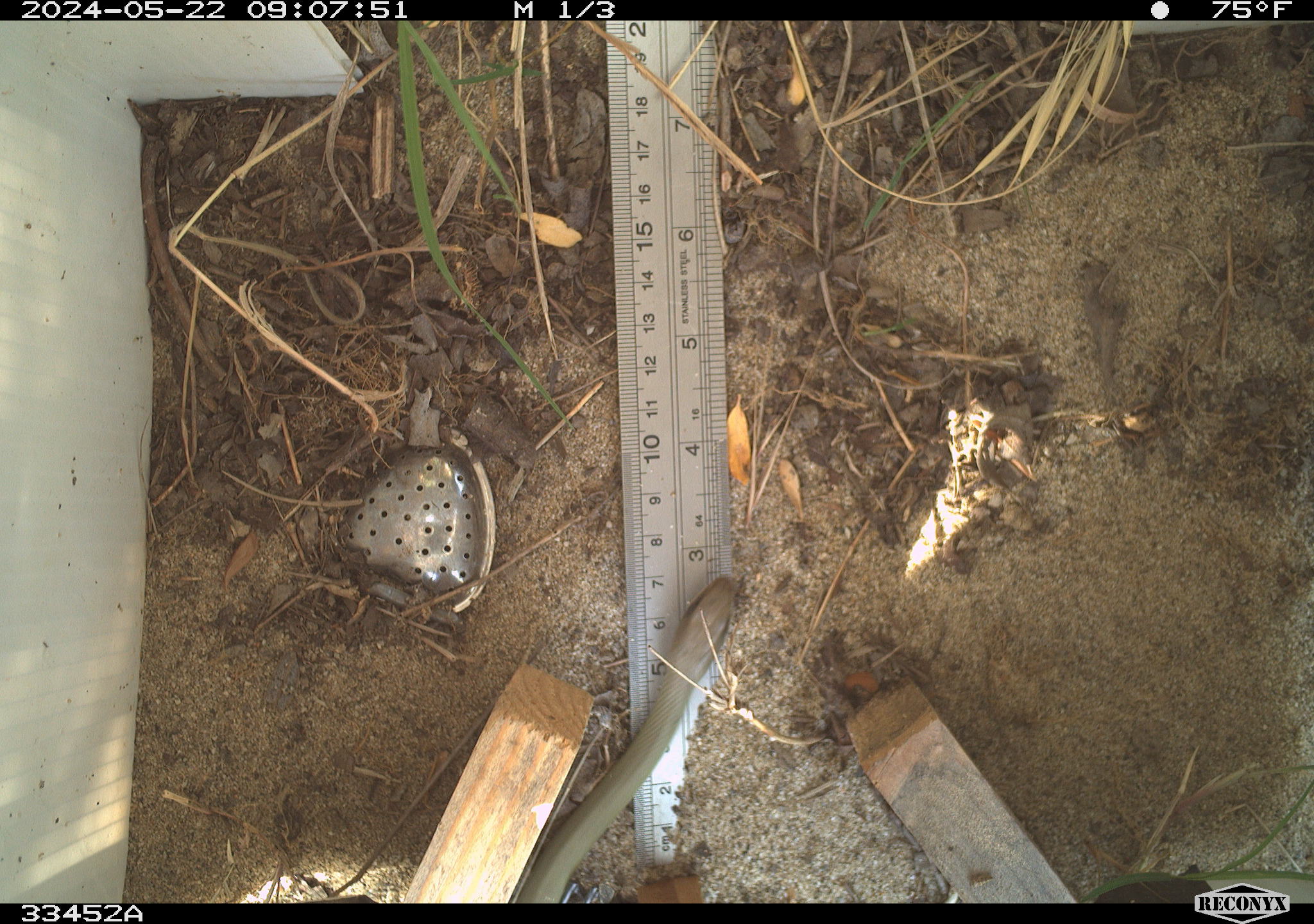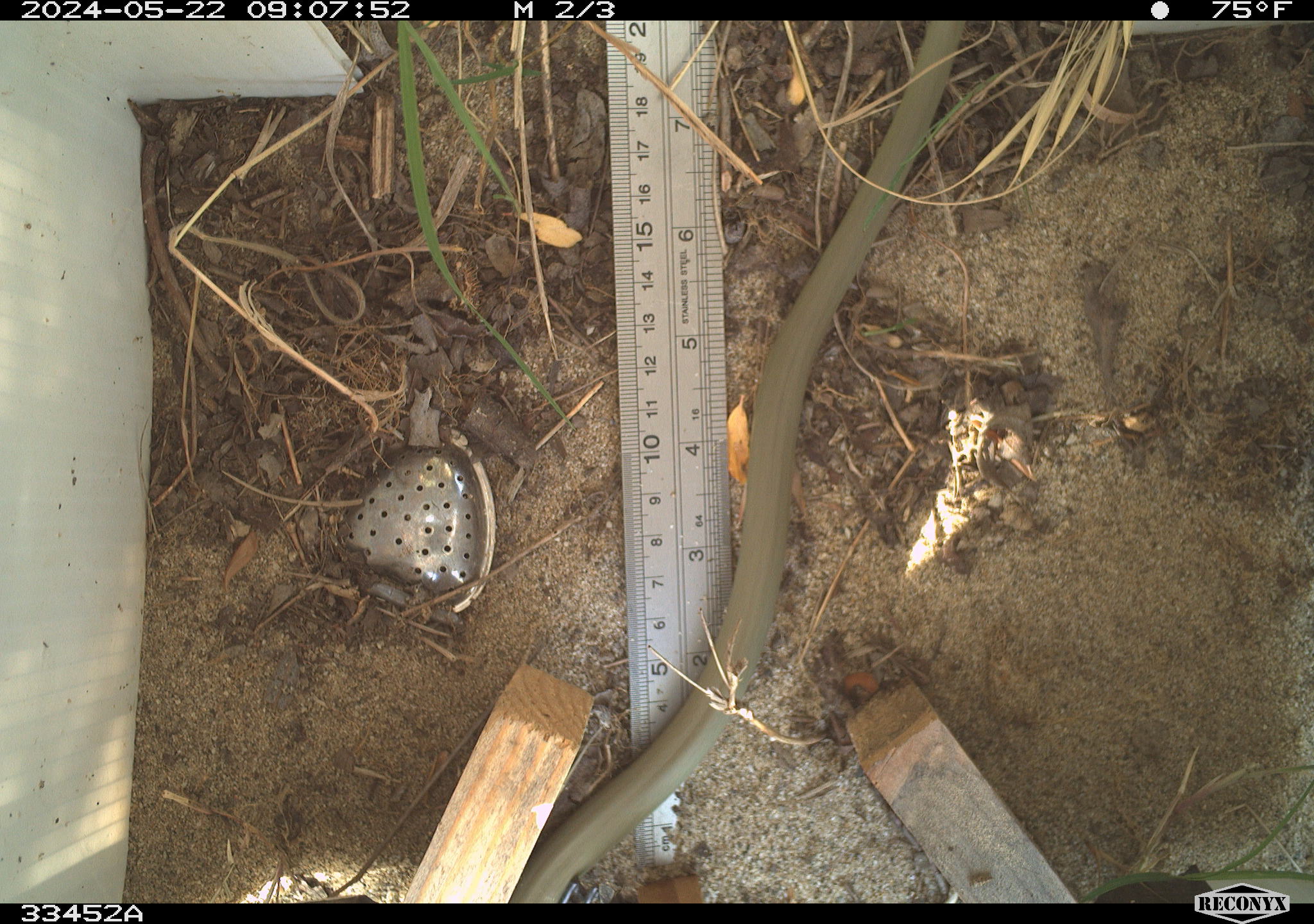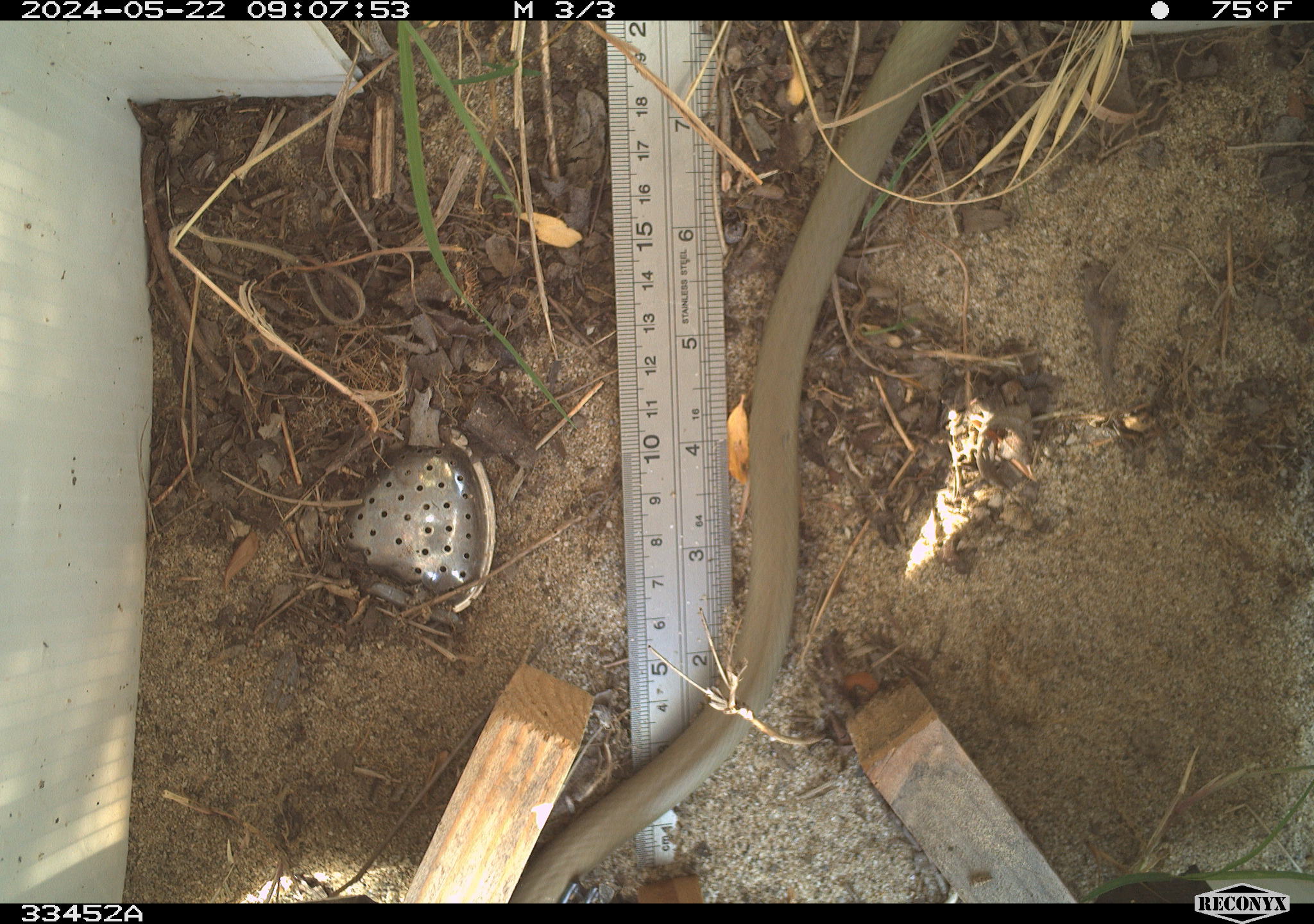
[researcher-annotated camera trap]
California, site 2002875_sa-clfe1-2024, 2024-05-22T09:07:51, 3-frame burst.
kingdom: Animalia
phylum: Chordata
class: Reptilia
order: Squamata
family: Colubridae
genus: Coluber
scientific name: Coluber constrictor mormon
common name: western yellow-bellied racer